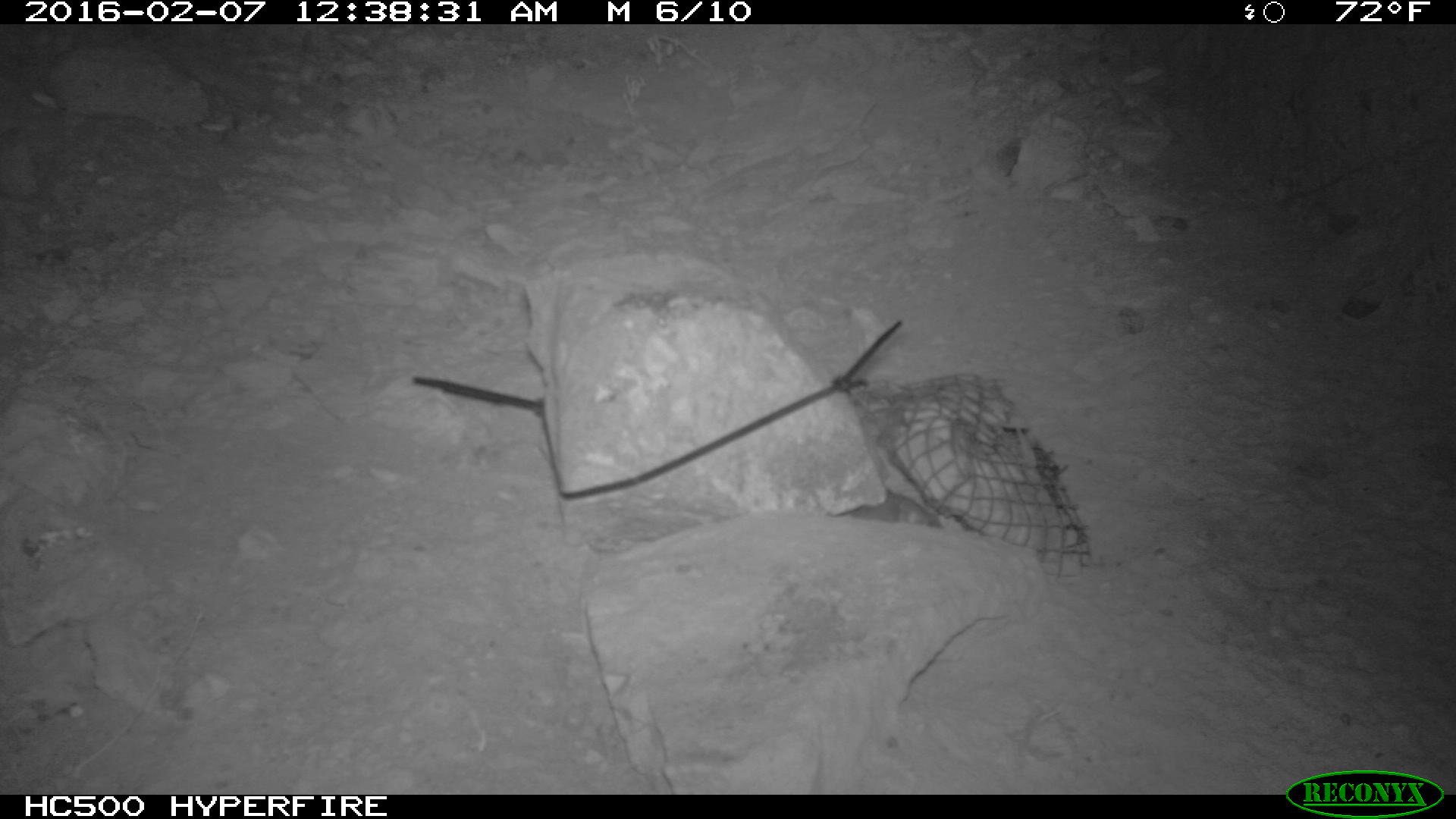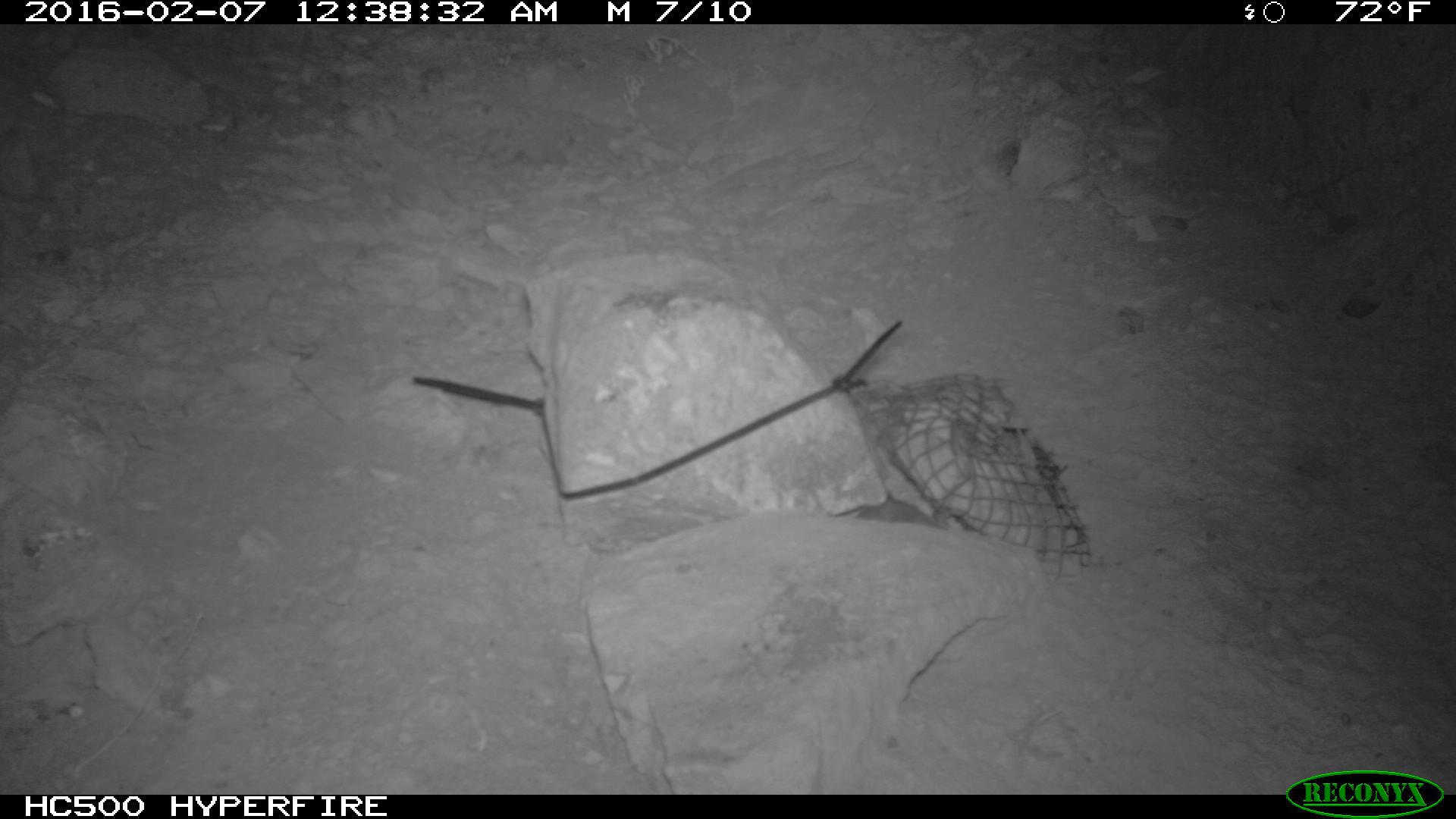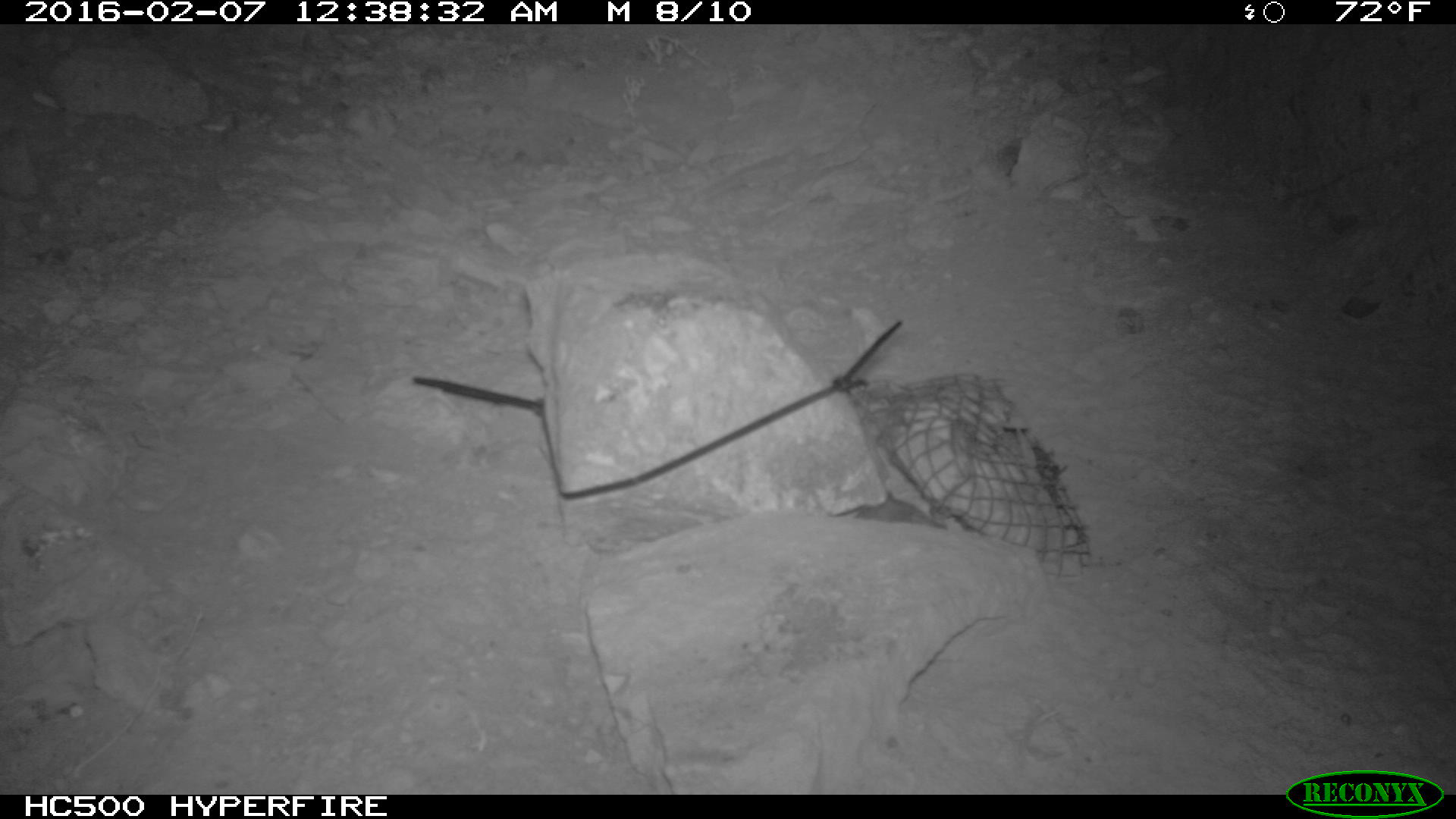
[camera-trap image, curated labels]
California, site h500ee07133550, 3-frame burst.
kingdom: Animalia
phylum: Chordata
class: Mammalia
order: Rodentia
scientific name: Rodentia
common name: rodent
Rodent (Rodentia).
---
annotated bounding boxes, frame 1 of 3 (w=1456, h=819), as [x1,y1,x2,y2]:
rodent: [814,487,947,529]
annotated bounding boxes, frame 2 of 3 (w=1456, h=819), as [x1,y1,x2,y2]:
rodent: [857,497,952,529]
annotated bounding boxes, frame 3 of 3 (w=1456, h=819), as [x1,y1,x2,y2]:
rodent: [849,485,953,529]